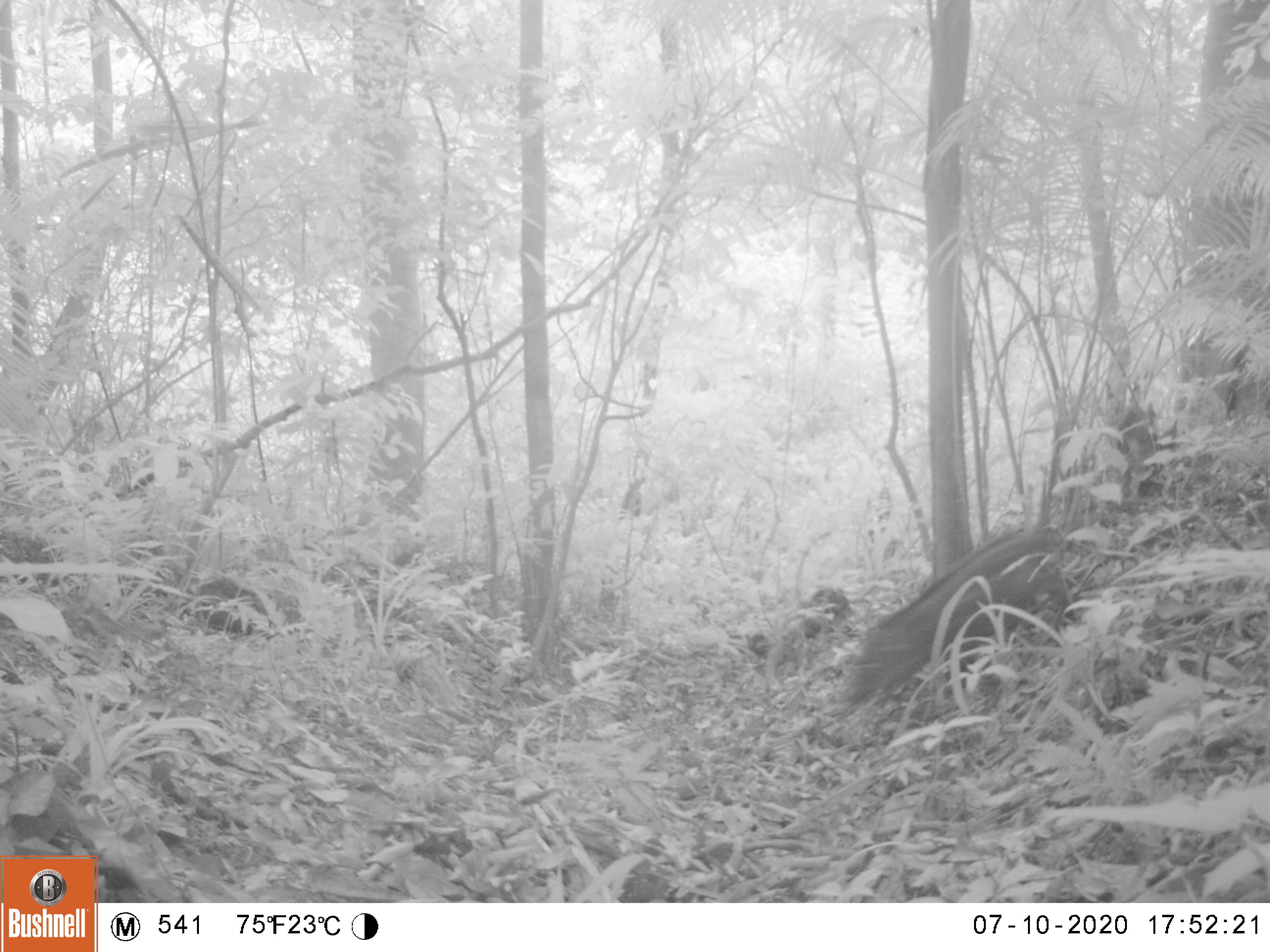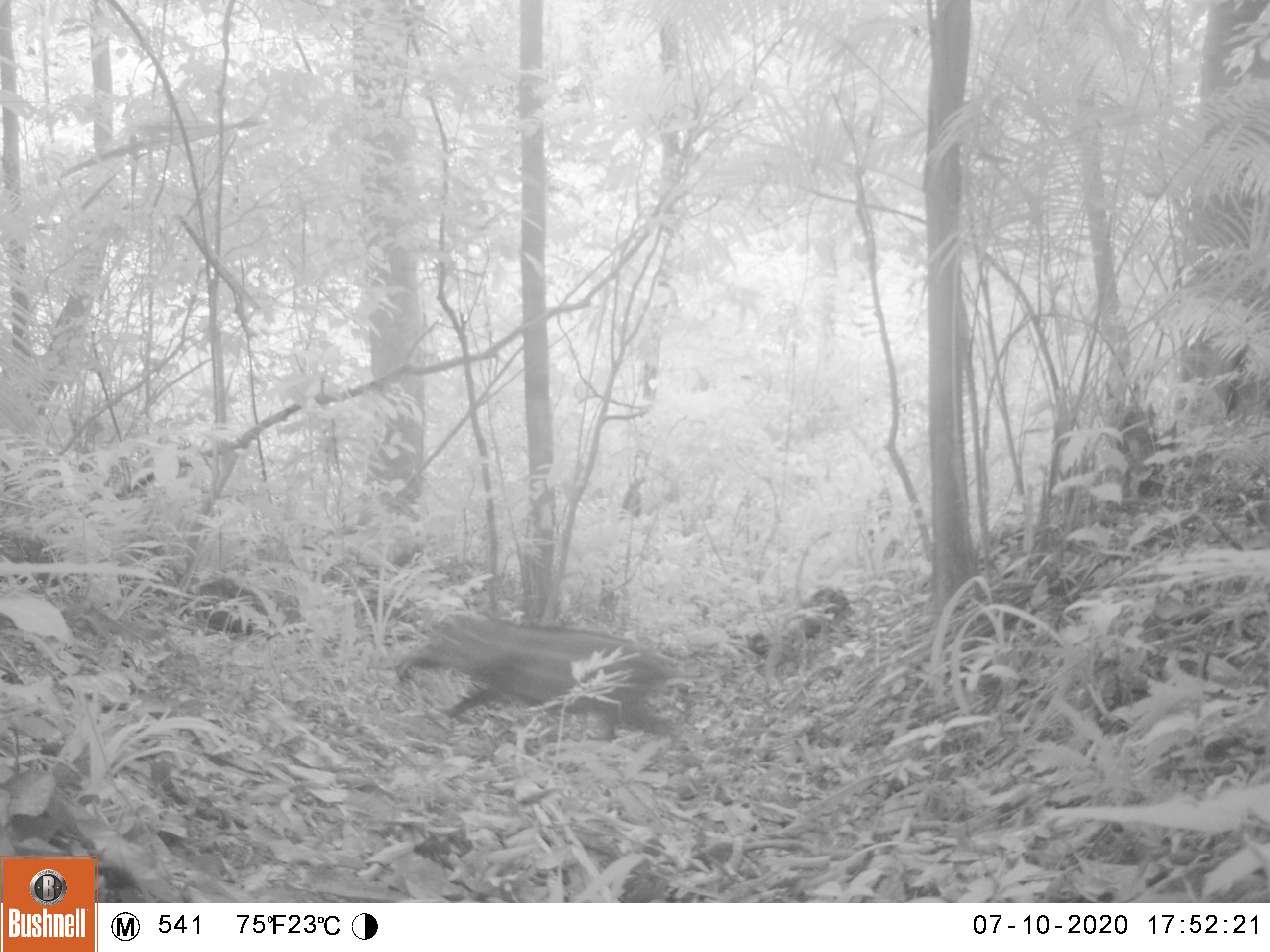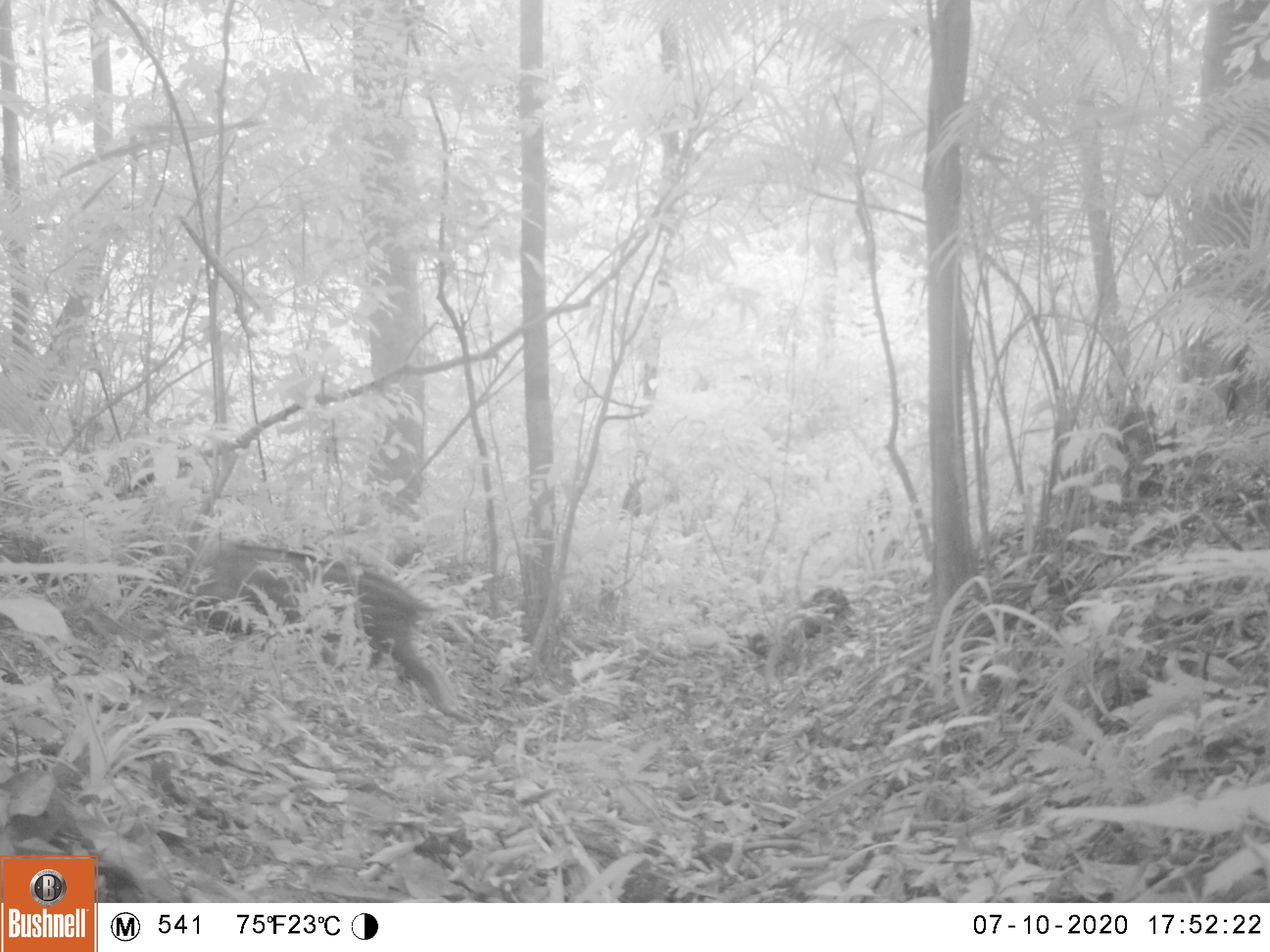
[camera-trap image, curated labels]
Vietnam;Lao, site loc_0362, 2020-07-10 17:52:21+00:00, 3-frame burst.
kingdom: Animalia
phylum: Chordata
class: Mammalia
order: Artiodactyla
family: Suidae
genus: Sus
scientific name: Sus scrofa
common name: eurasian wild pig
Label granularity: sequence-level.